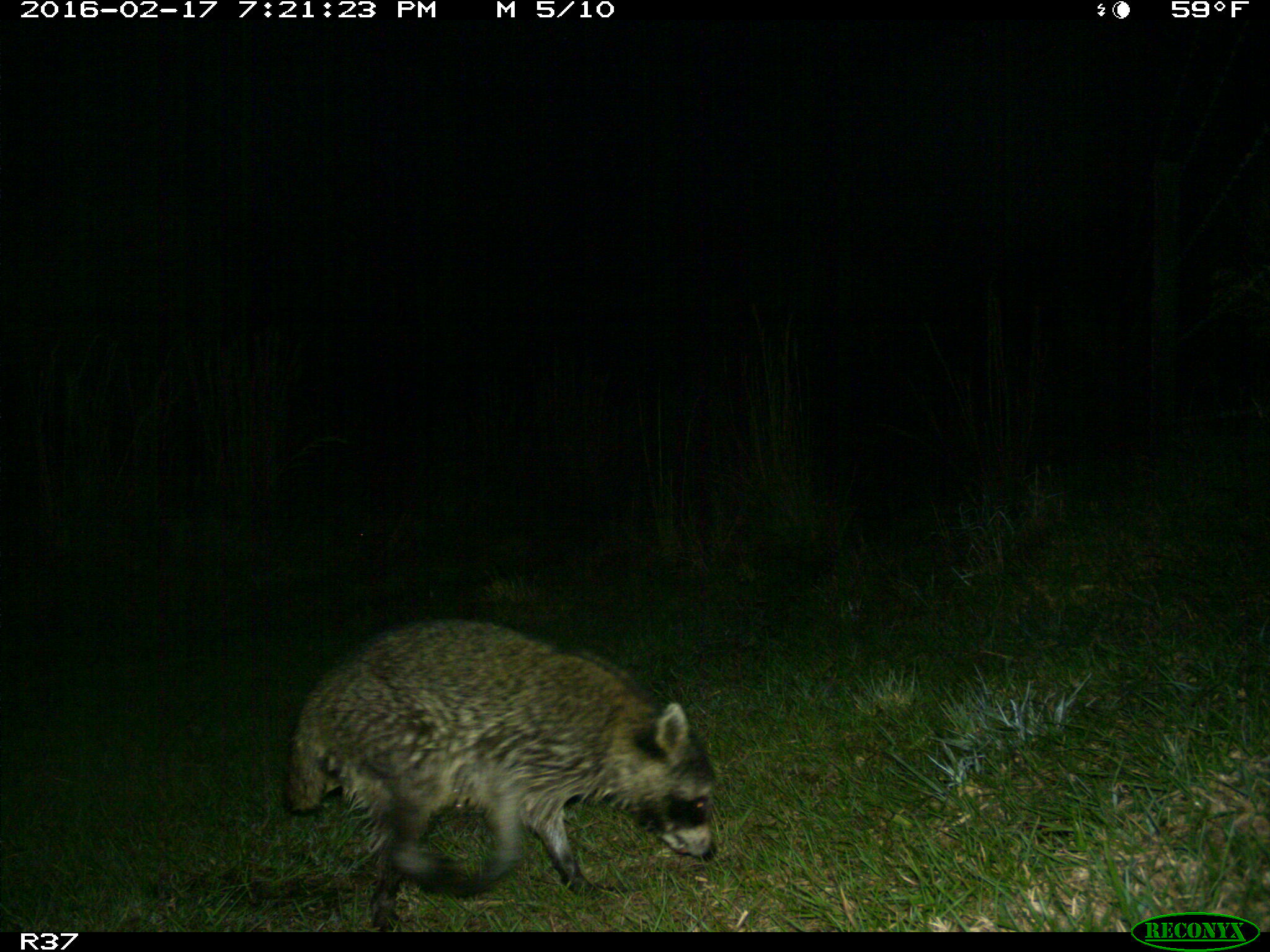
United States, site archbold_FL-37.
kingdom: Animalia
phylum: Chordata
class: Mammalia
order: Carnivora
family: Procyonidae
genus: Procyon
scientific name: Procyon lotor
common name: common raccoon